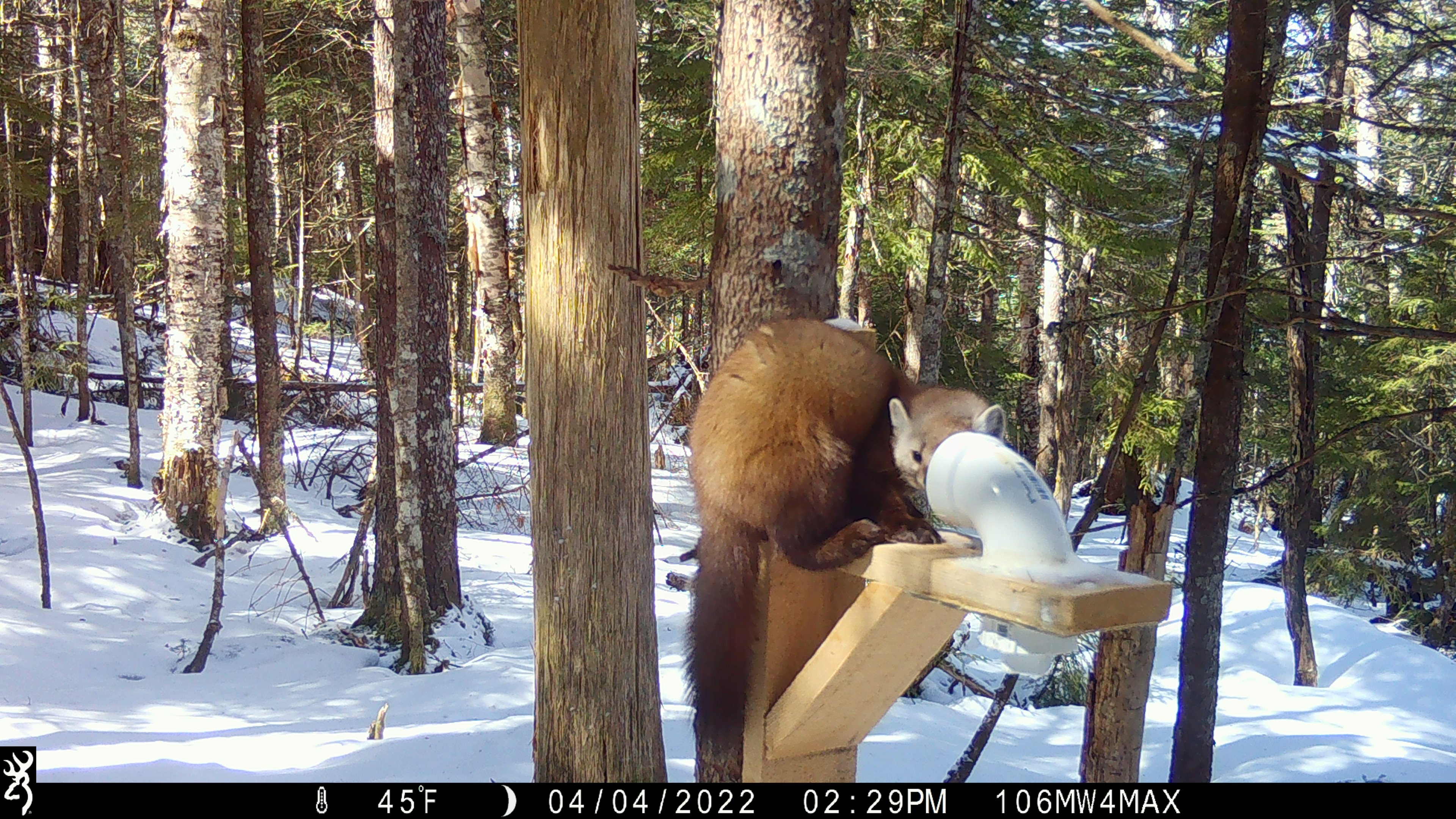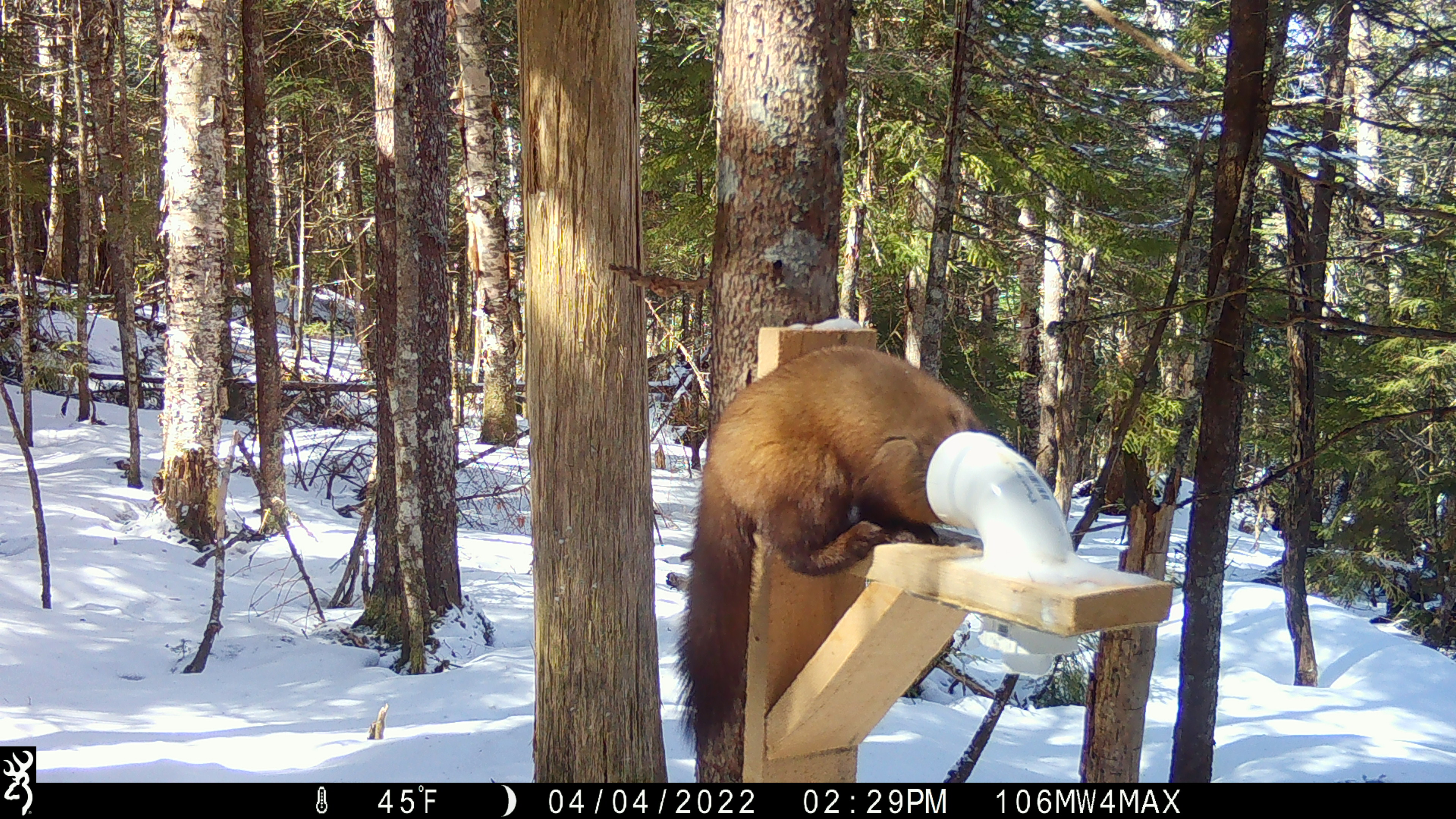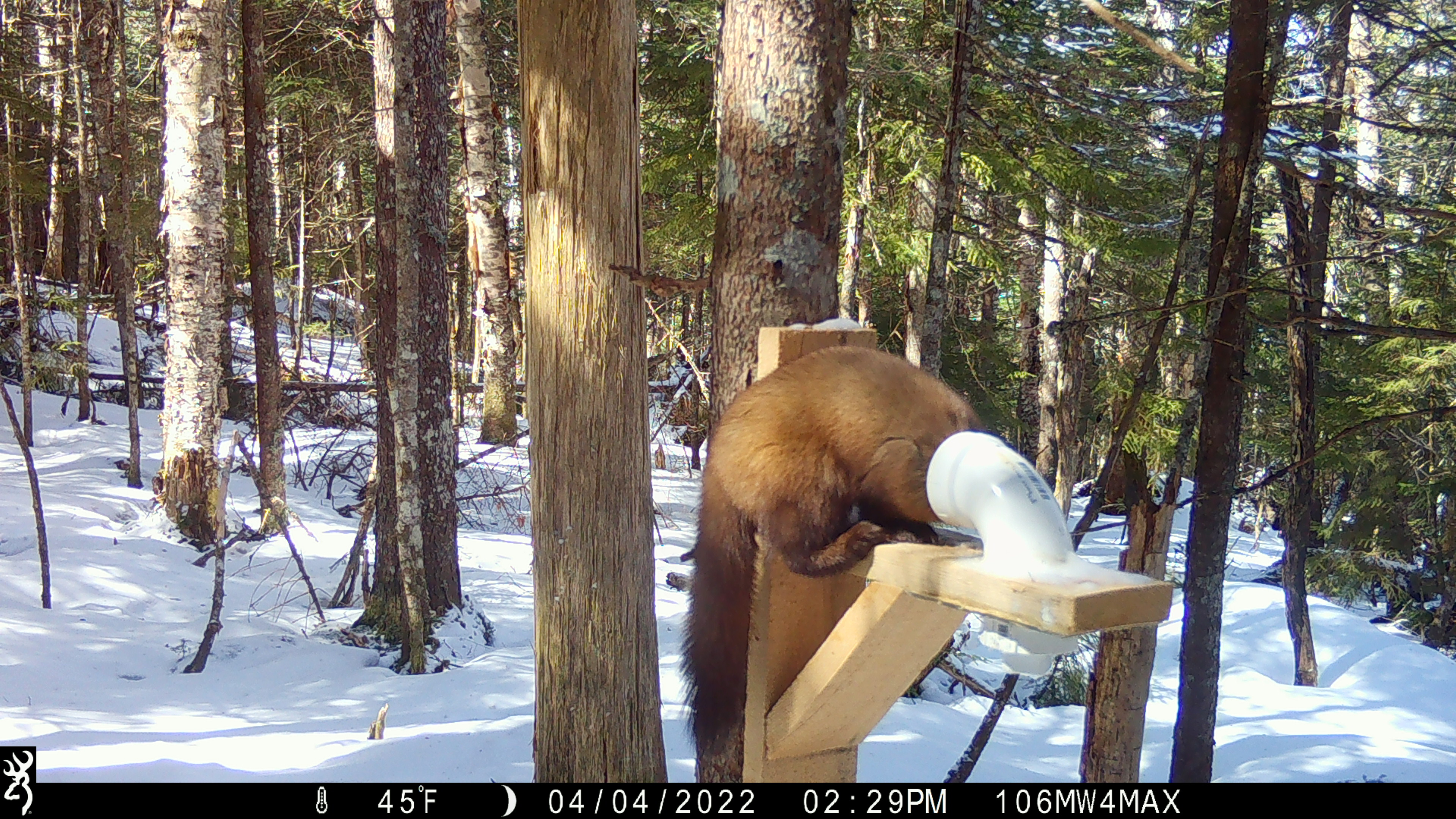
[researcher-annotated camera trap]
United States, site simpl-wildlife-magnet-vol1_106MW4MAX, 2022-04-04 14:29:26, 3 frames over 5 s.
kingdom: Animalia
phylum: Chordata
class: Mammalia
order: Carnivora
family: Mustelidae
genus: Martes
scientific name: Martes americana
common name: american marten